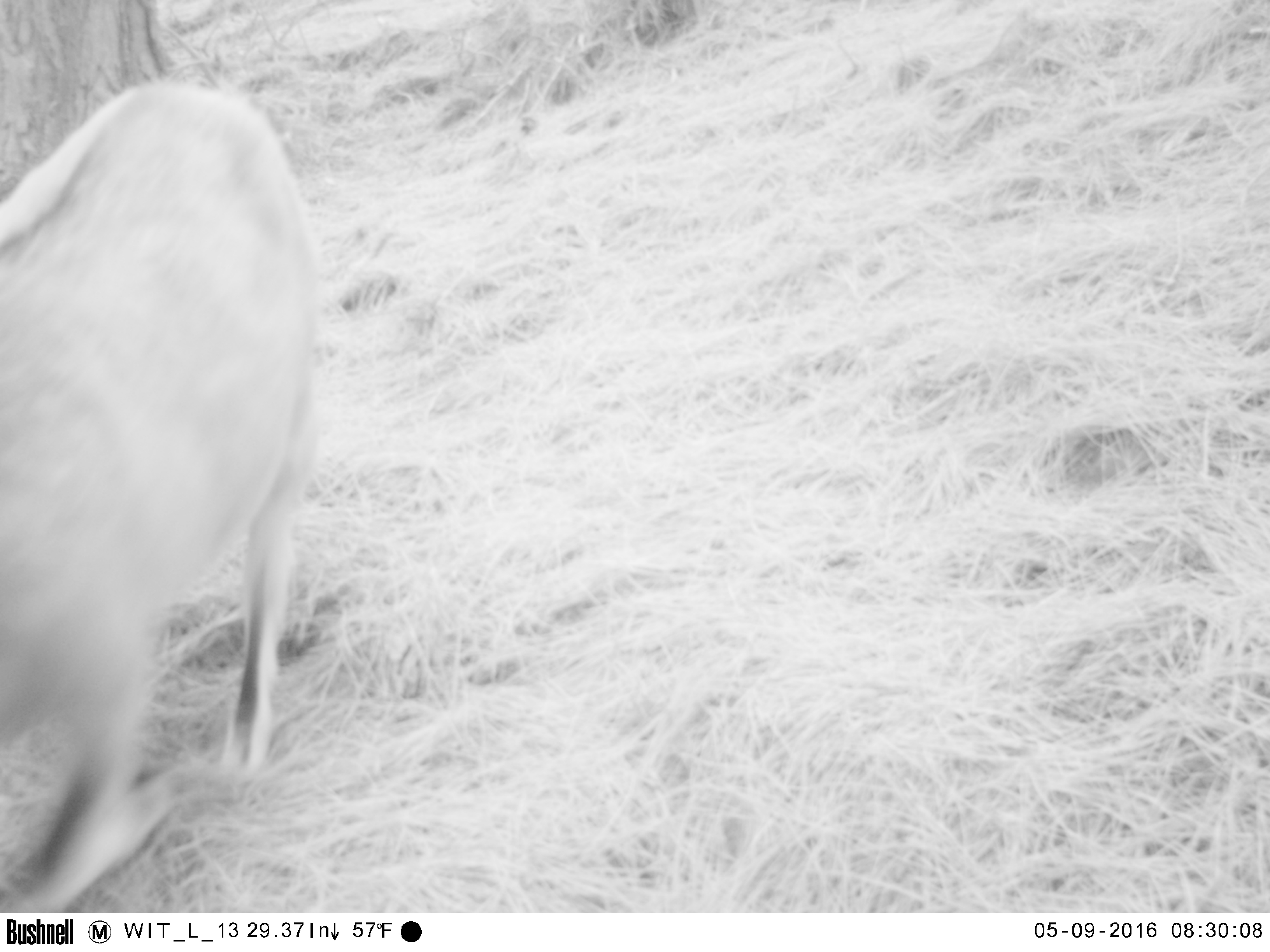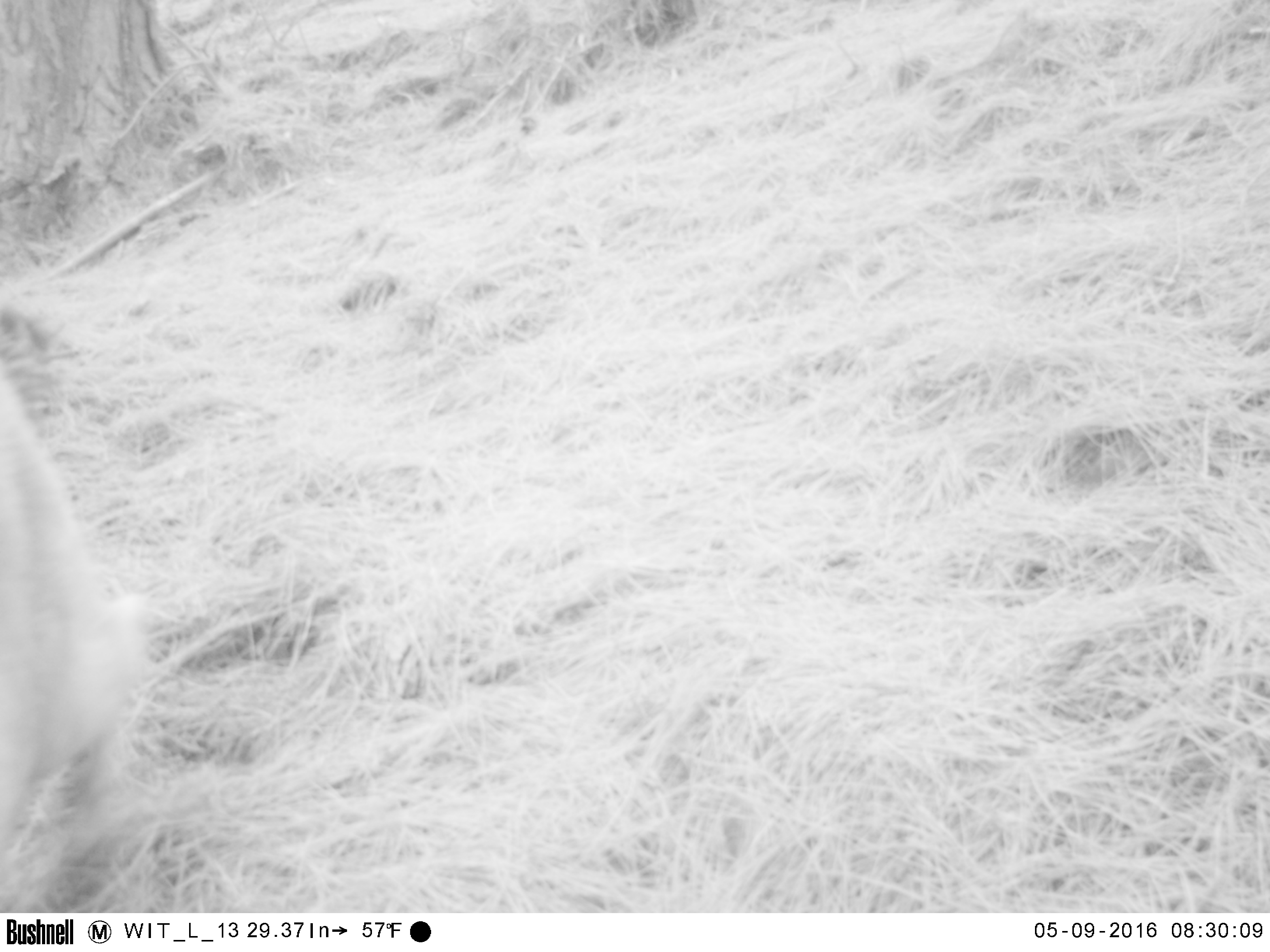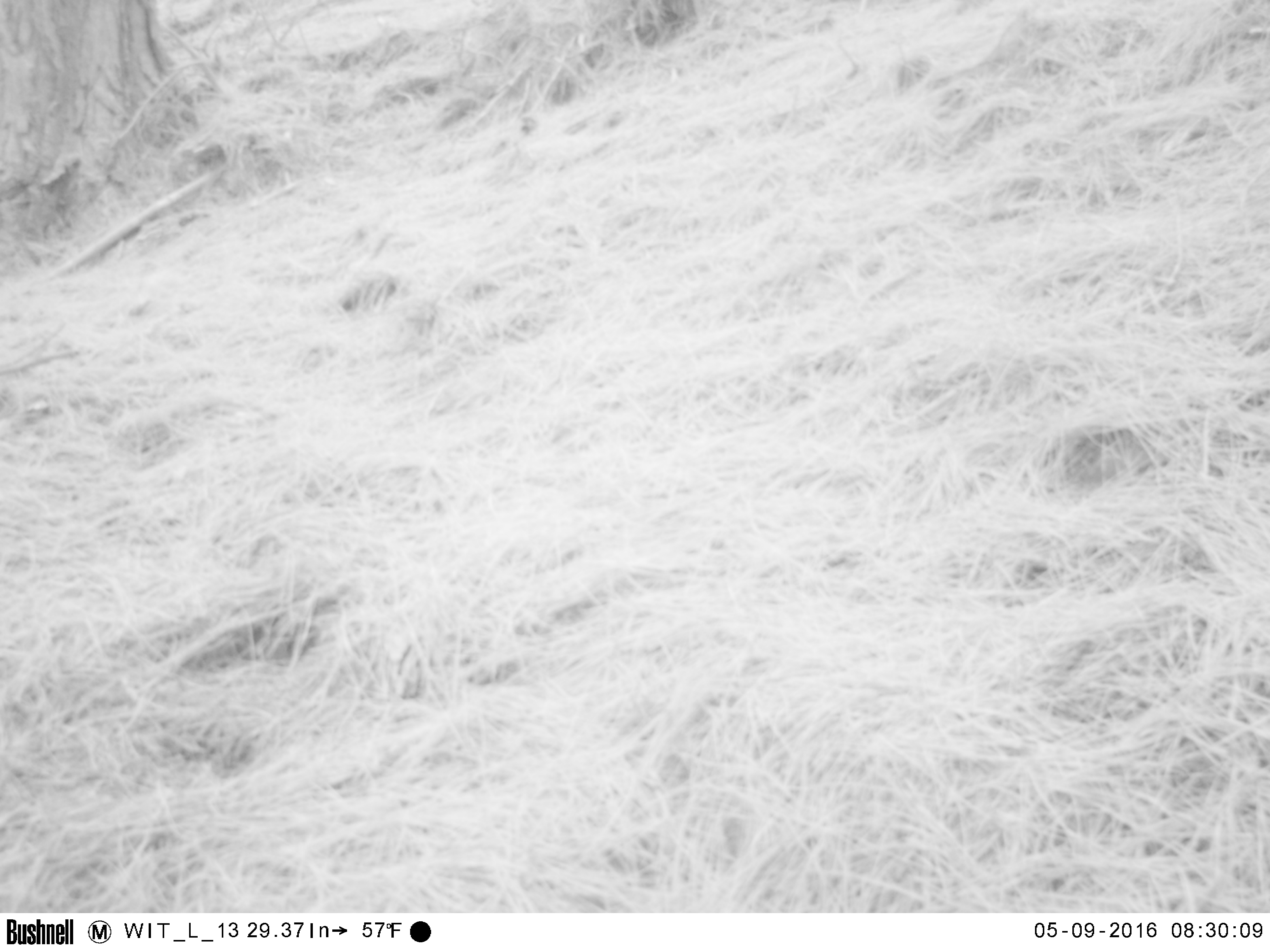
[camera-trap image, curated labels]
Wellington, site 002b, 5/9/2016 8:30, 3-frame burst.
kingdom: Animalia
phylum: Chordata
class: Mammalia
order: Artiodactyla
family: Bovidae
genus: Capra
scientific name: Capra hircus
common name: goat